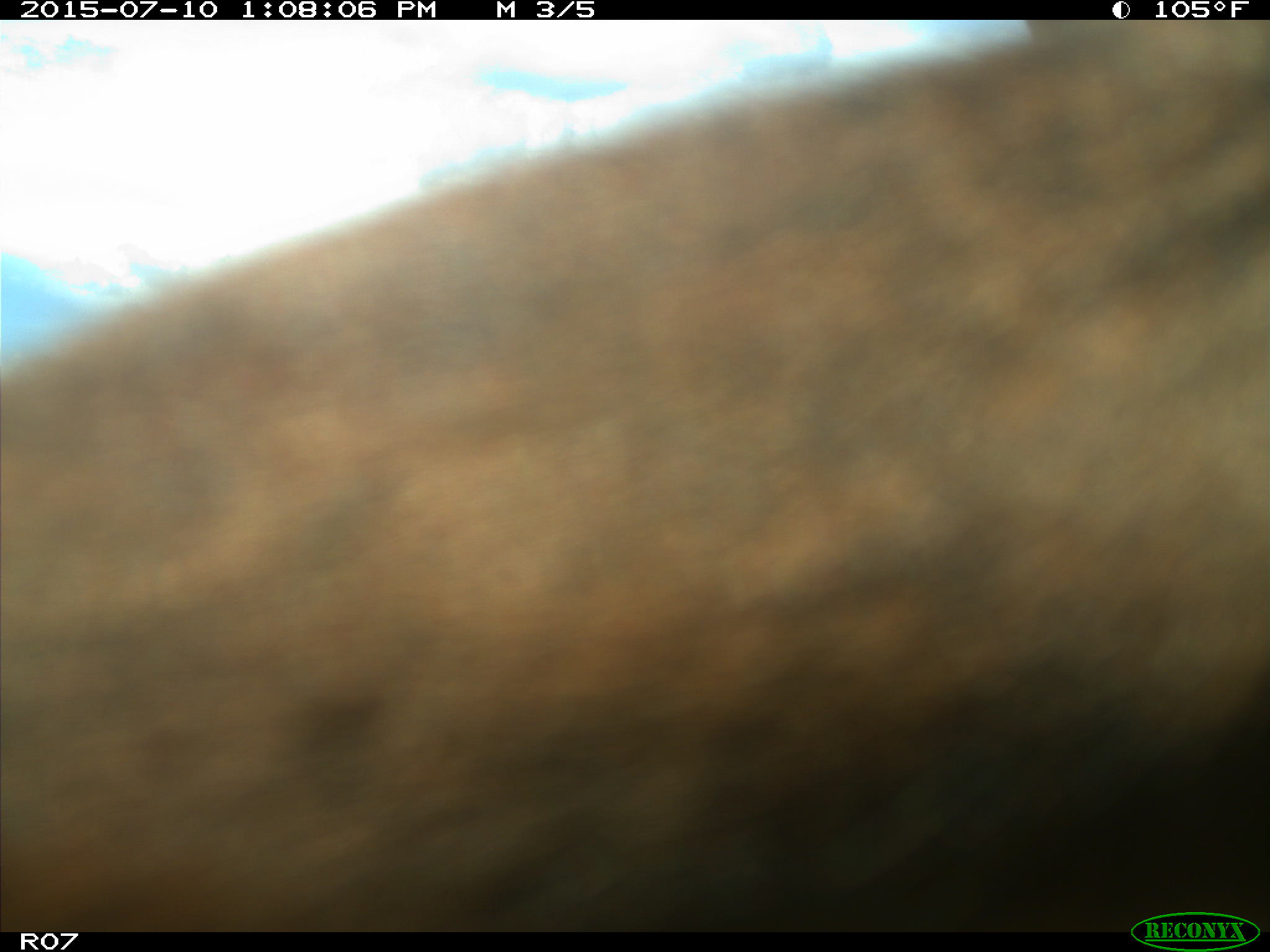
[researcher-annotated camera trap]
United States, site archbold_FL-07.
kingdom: Animalia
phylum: Chordata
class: Mammalia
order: Artiodactyla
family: Bovidae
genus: Bos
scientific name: Bos taurus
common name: domestic cow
Bos taurus (domestic cow).